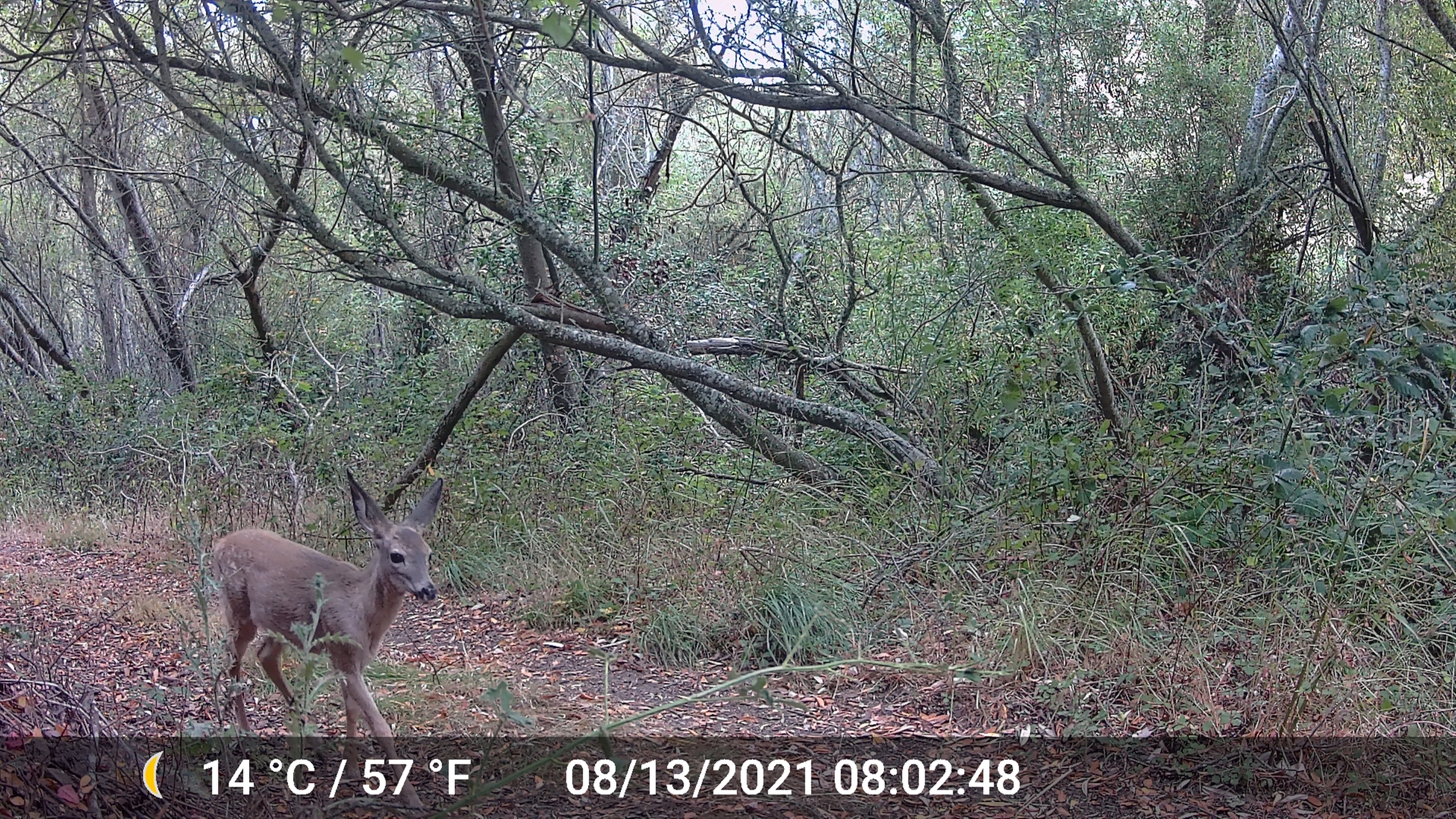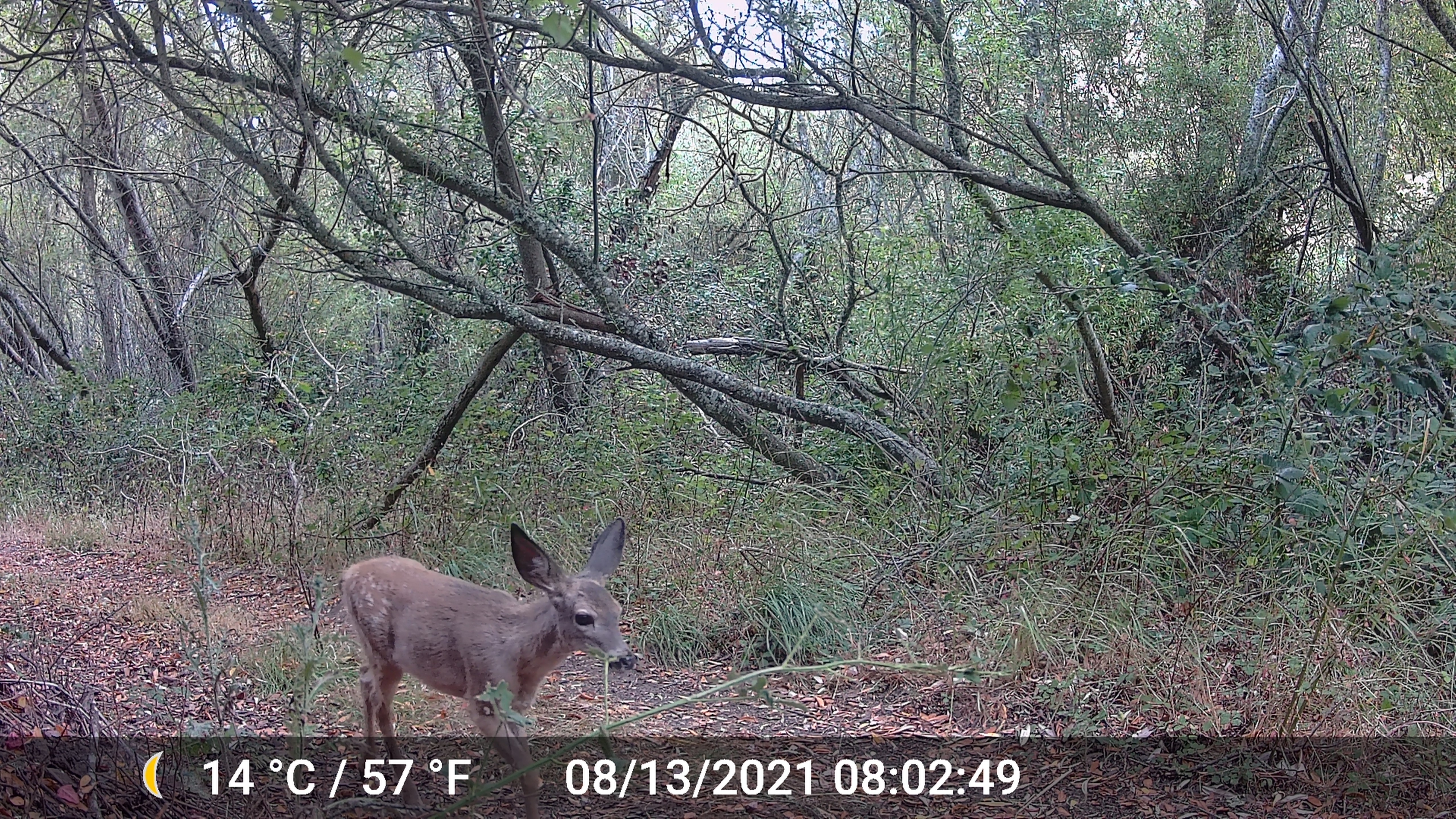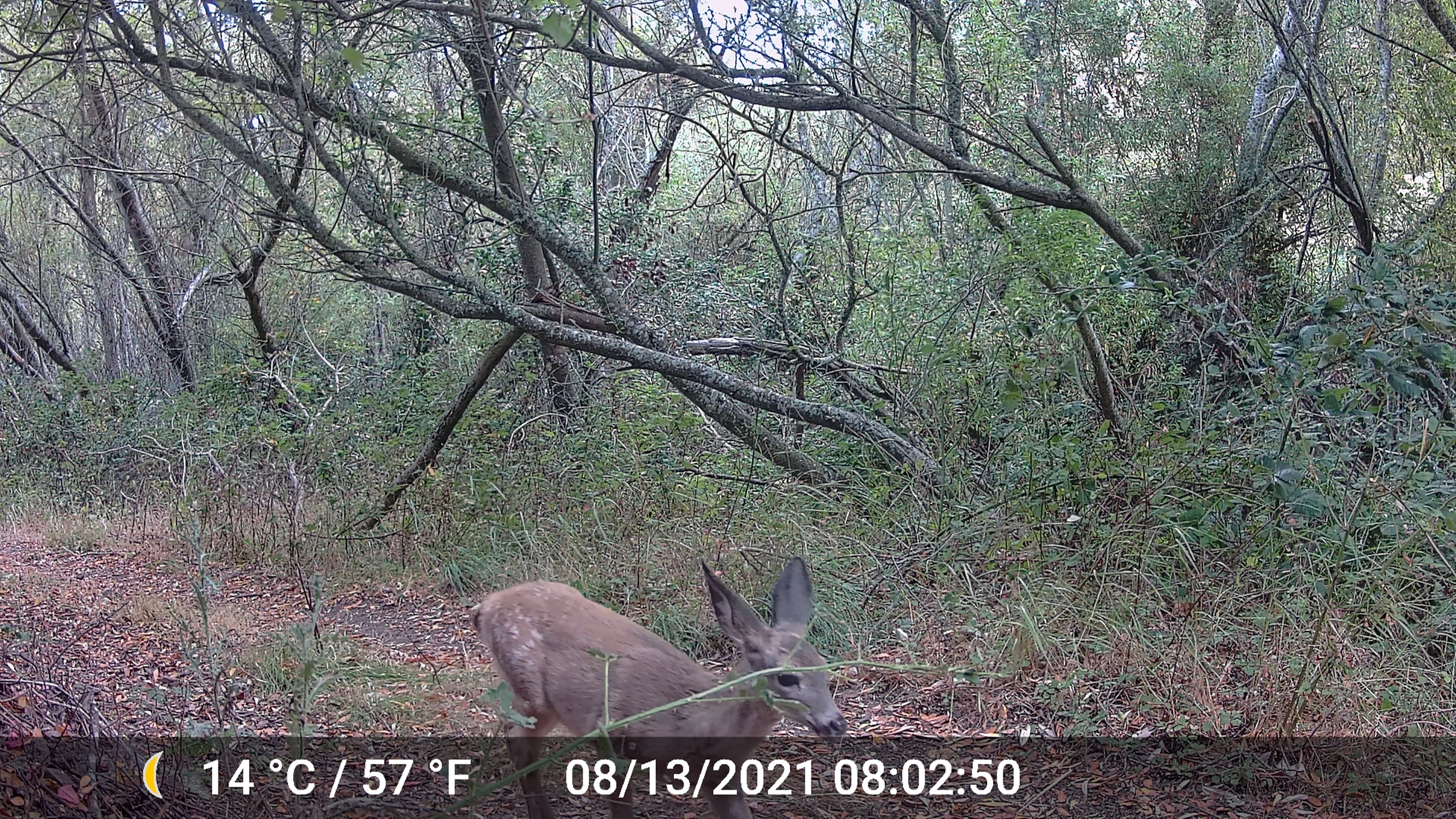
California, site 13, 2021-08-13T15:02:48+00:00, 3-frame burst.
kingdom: Animalia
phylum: Chordata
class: Mammalia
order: Artiodactyla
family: Cervidae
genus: Odocoileus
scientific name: Odocoileus hemionus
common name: mule deer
Mule deer (Odocoileus hemionus).